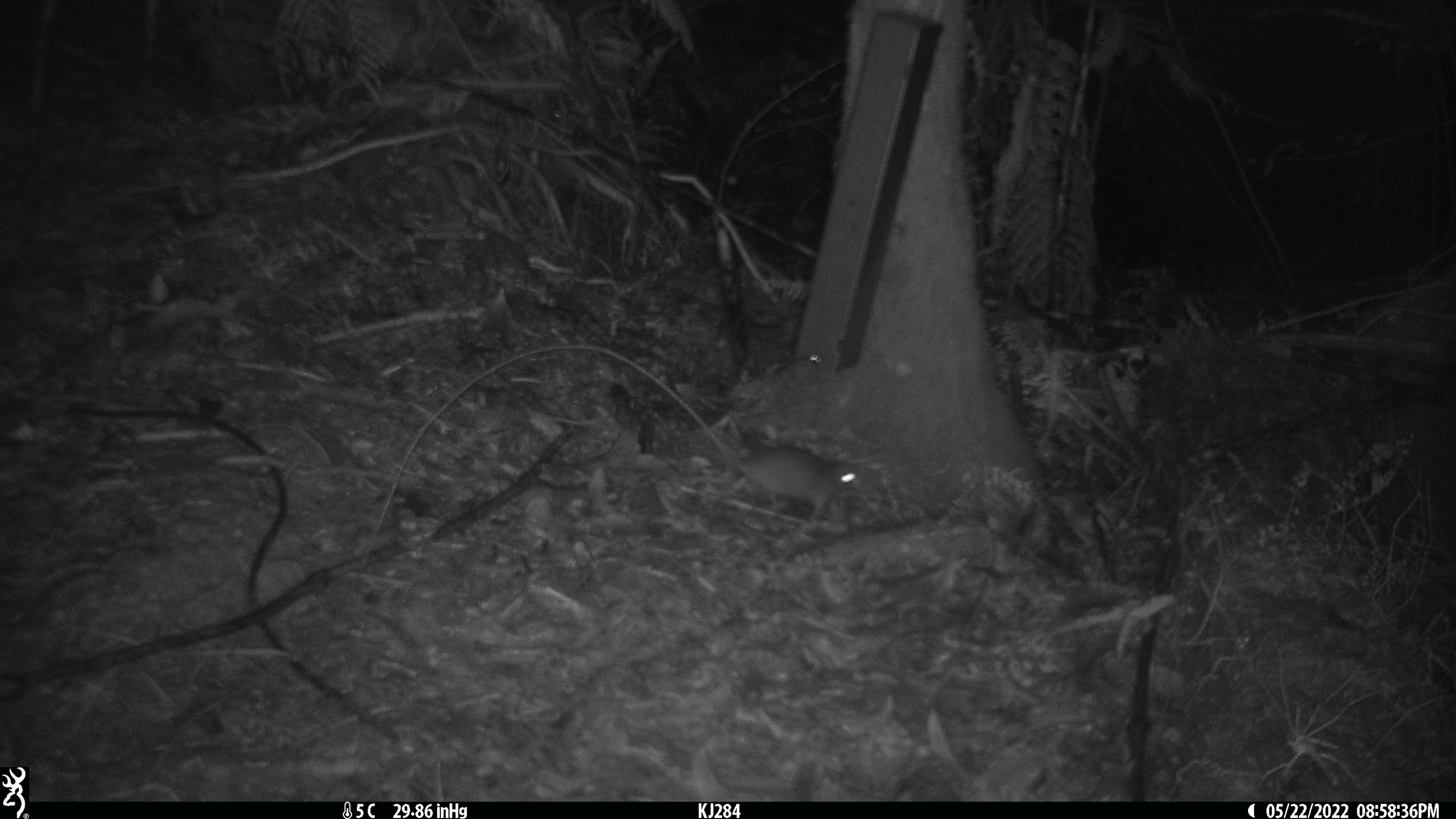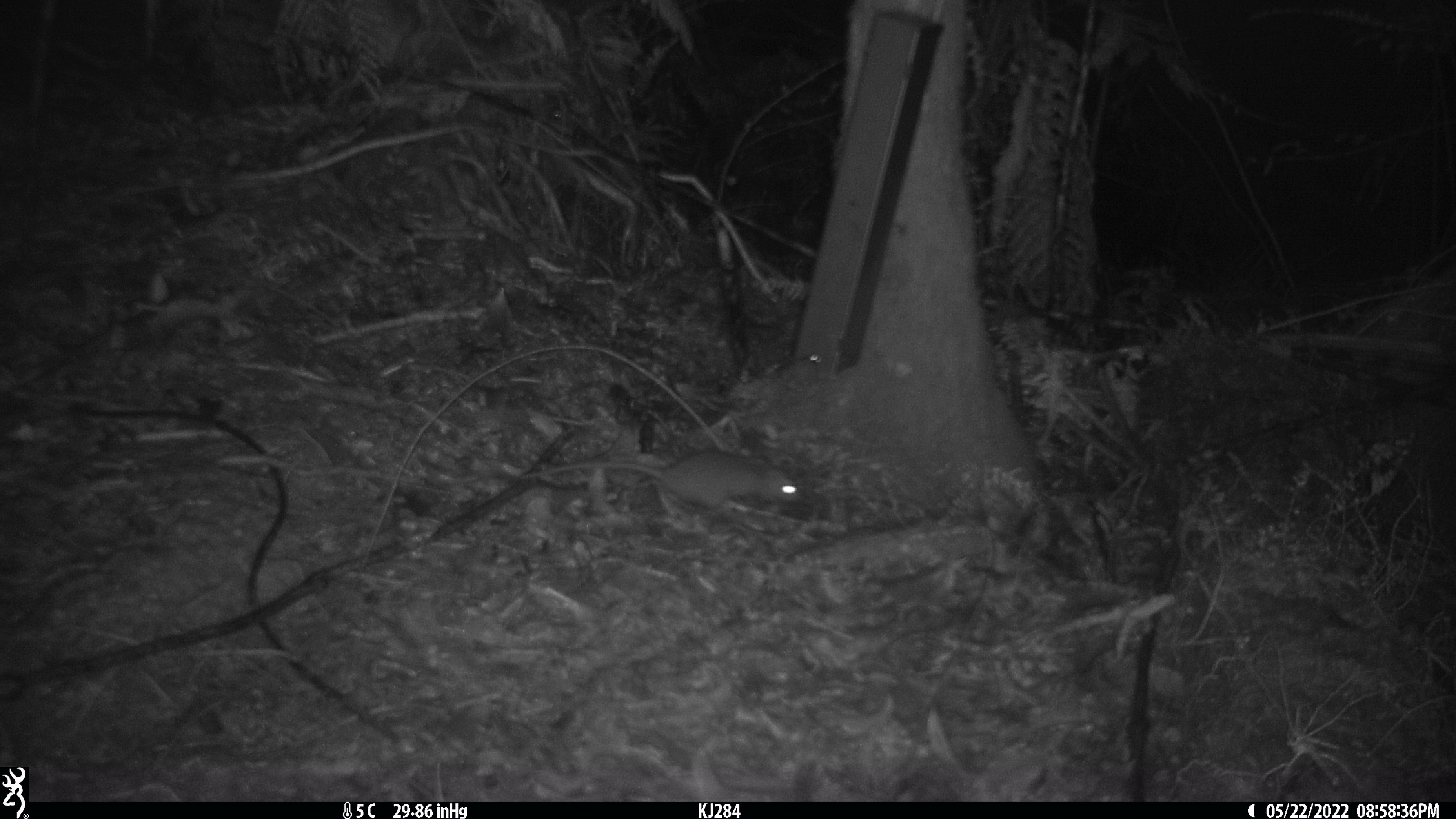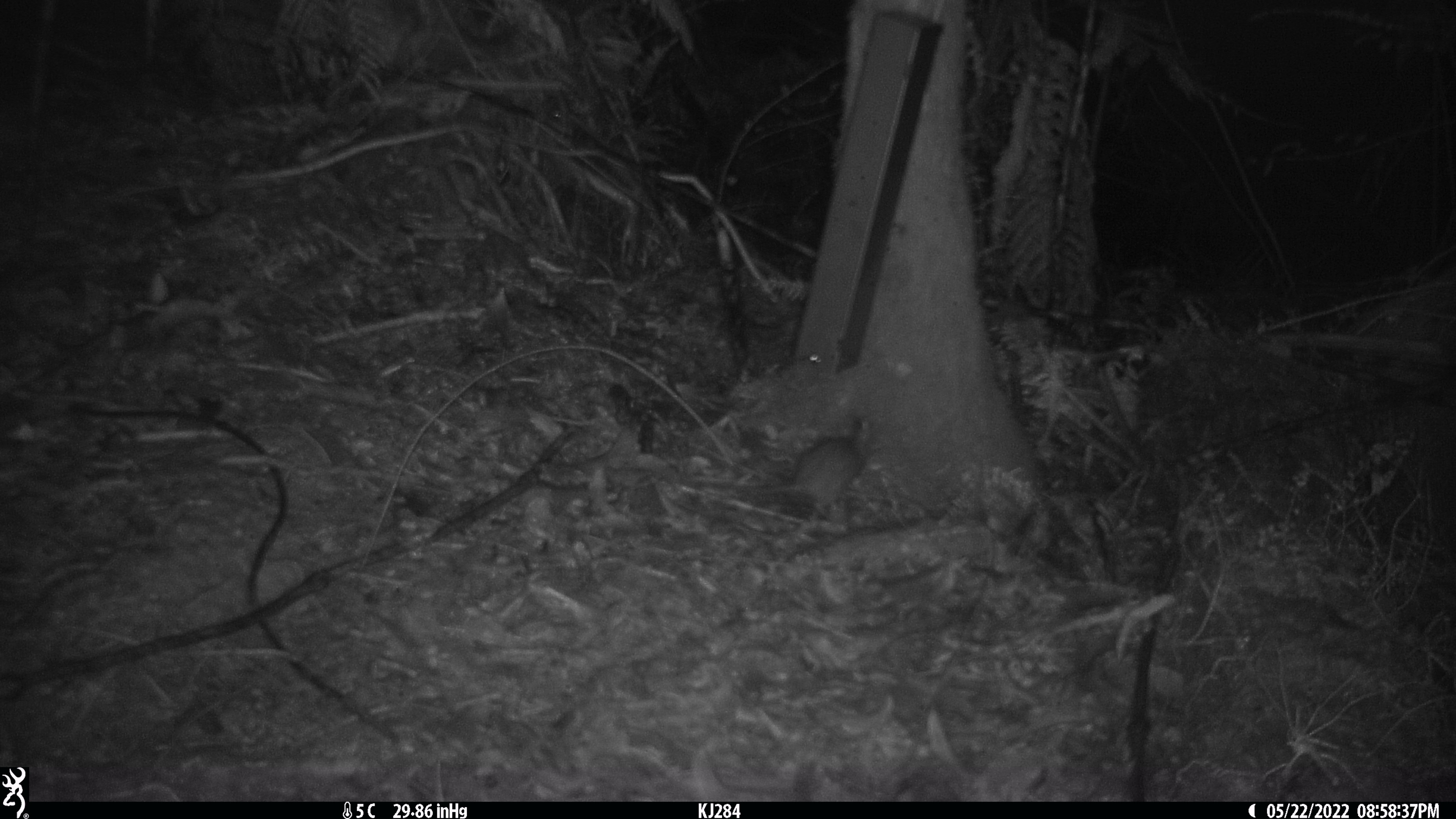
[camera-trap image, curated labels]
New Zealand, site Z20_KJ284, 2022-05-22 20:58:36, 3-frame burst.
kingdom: Animalia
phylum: Chordata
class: Mammalia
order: Rodentia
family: Muridae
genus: Rattus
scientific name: Rattus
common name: rat